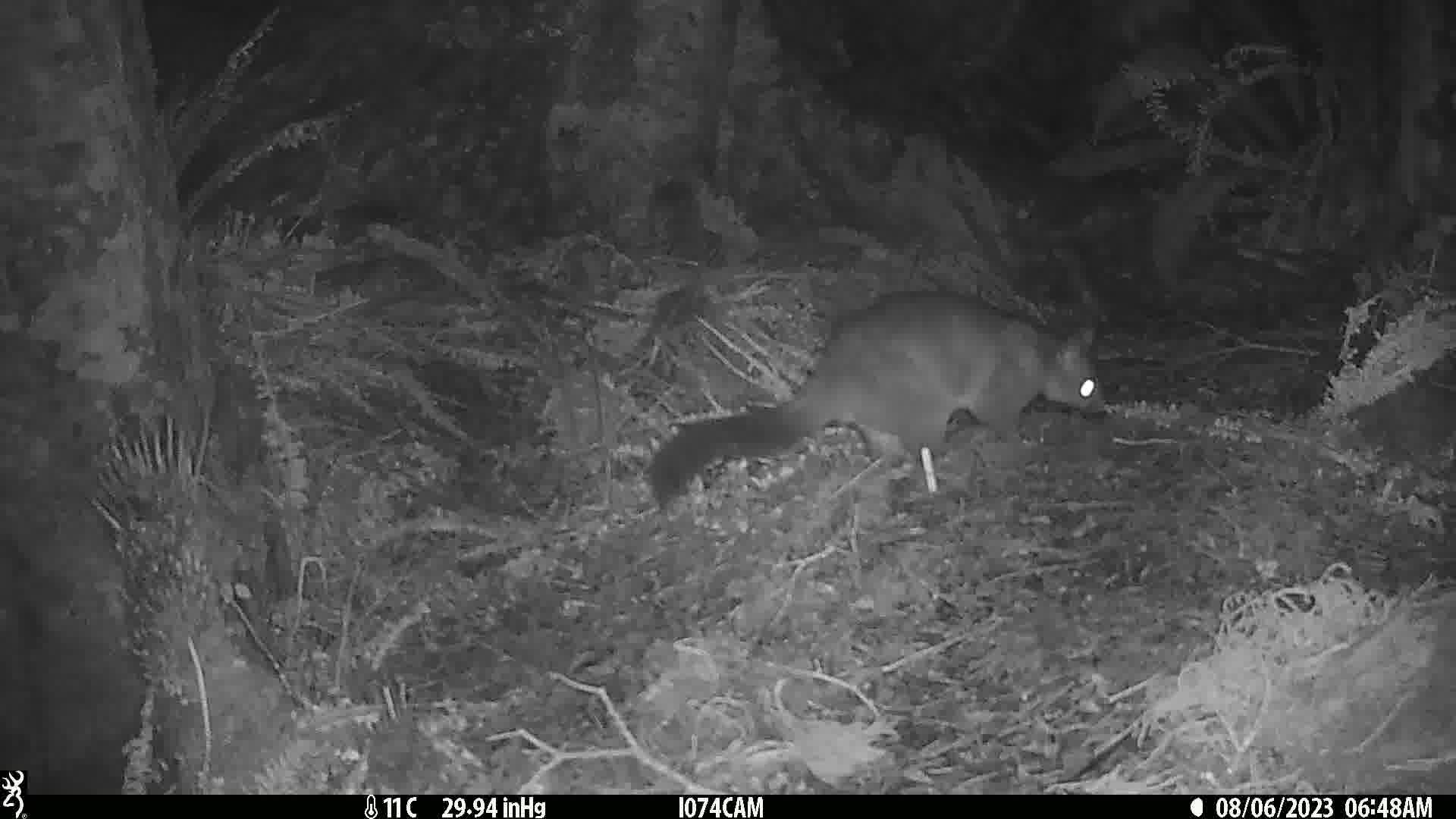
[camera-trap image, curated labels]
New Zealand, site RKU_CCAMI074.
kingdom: Animalia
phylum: Chordata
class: Mammalia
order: Diprotodontia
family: Phalangeridae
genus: Trichosurus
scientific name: Trichosurus vulpecula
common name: common brushtail possum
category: possum